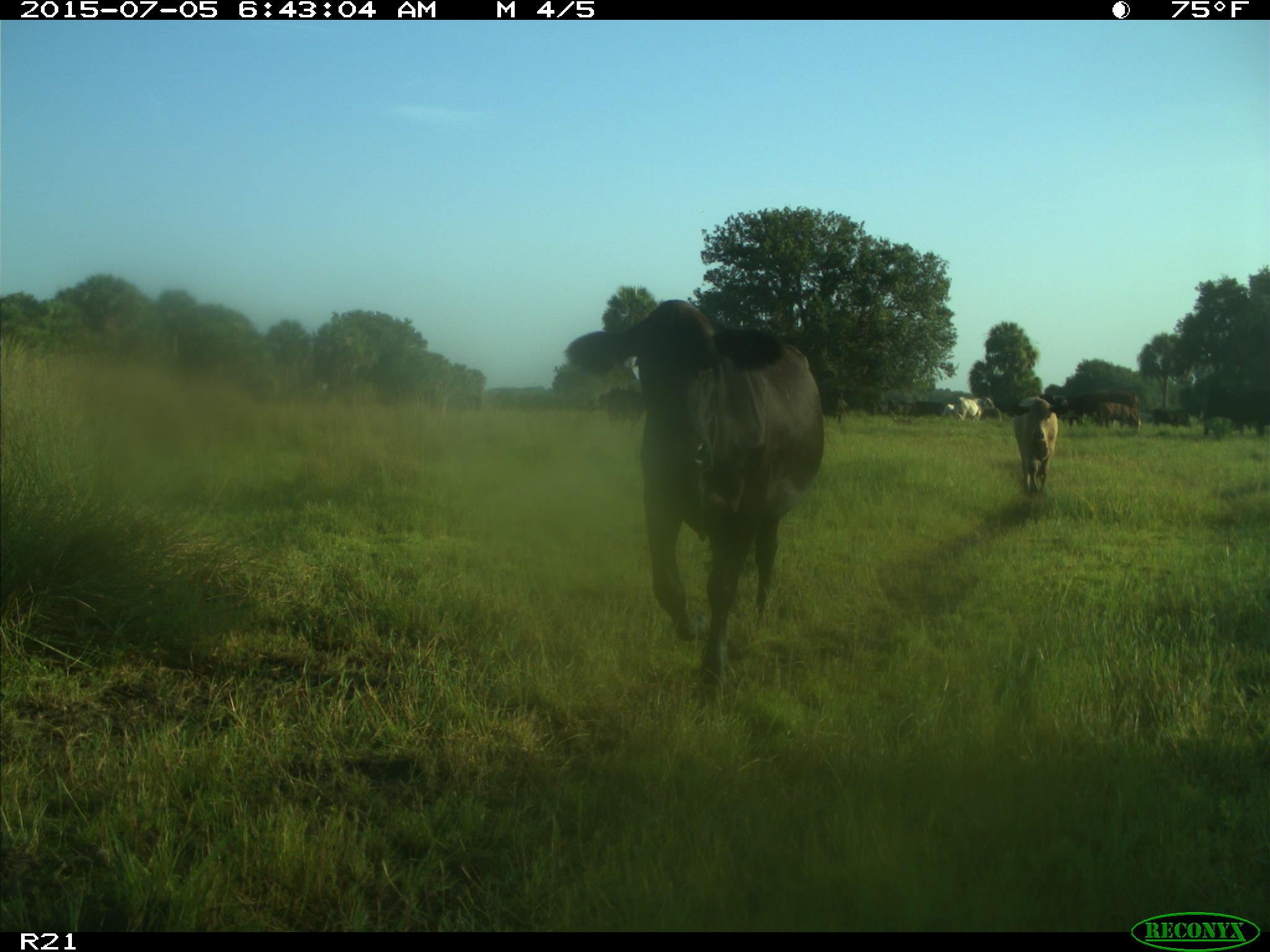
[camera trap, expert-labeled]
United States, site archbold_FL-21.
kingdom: Animalia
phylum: Chordata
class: Mammalia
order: Artiodactyla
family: Bovidae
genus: Bos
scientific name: Bos taurus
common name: domestic cow